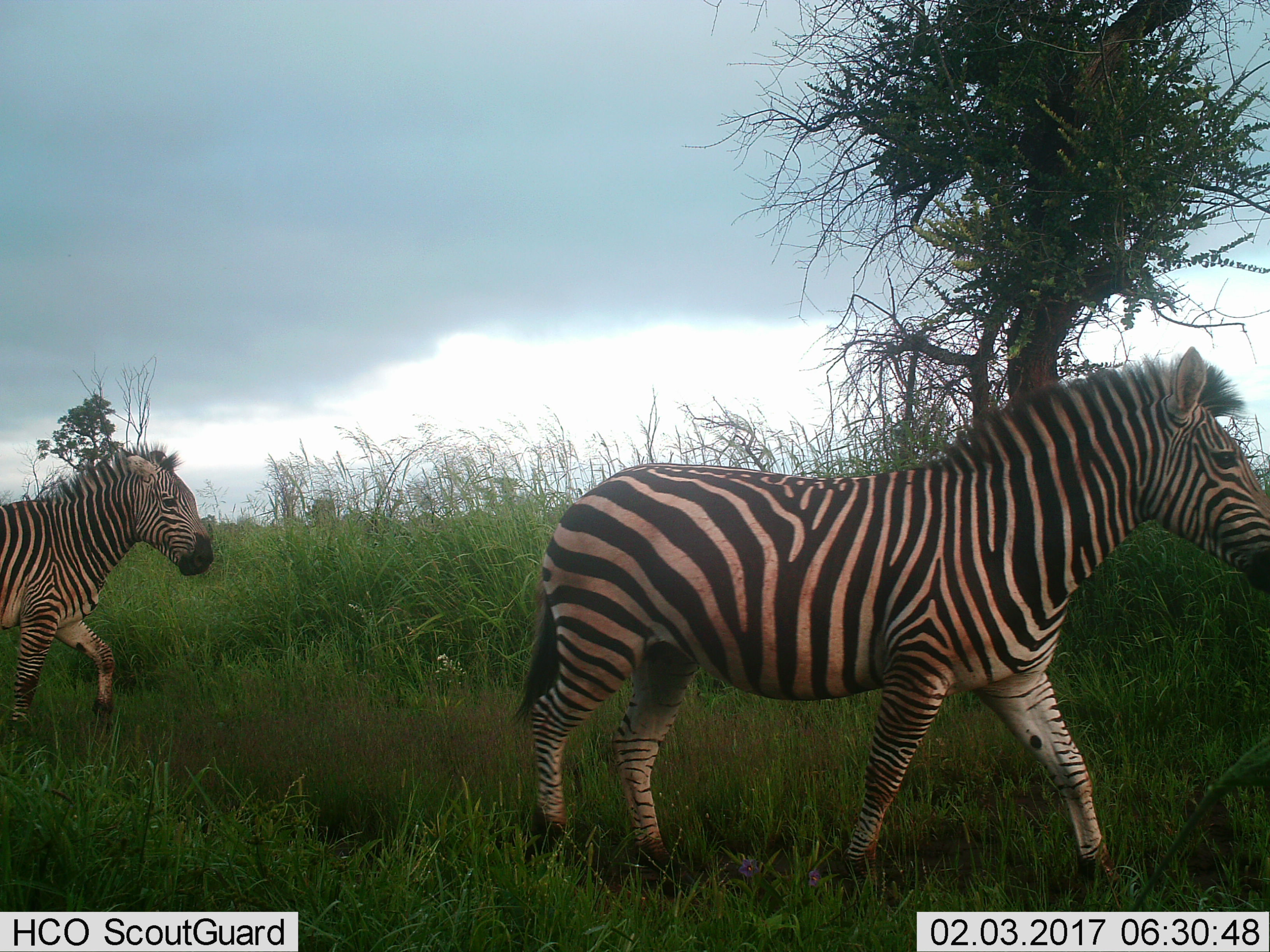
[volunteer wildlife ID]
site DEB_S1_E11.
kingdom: Animalia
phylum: Chordata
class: Mammalia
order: Perissodactyla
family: Equidae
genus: Equus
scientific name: Equus quagga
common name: plains zebra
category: zebraplains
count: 2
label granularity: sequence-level